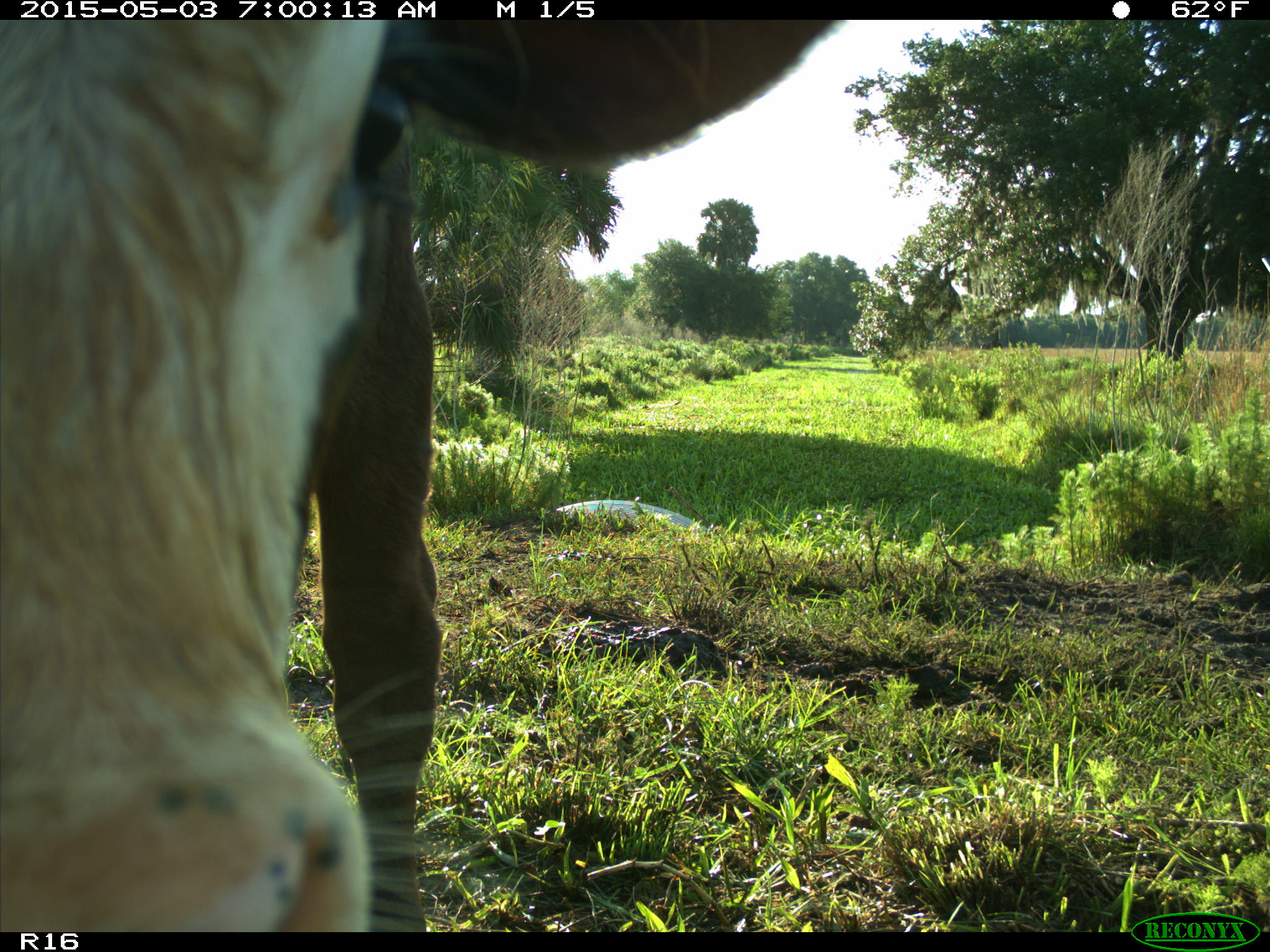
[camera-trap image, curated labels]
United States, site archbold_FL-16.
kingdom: Animalia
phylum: Chordata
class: Mammalia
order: Artiodactyla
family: Bovidae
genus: Bos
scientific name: Bos taurus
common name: domestic cow